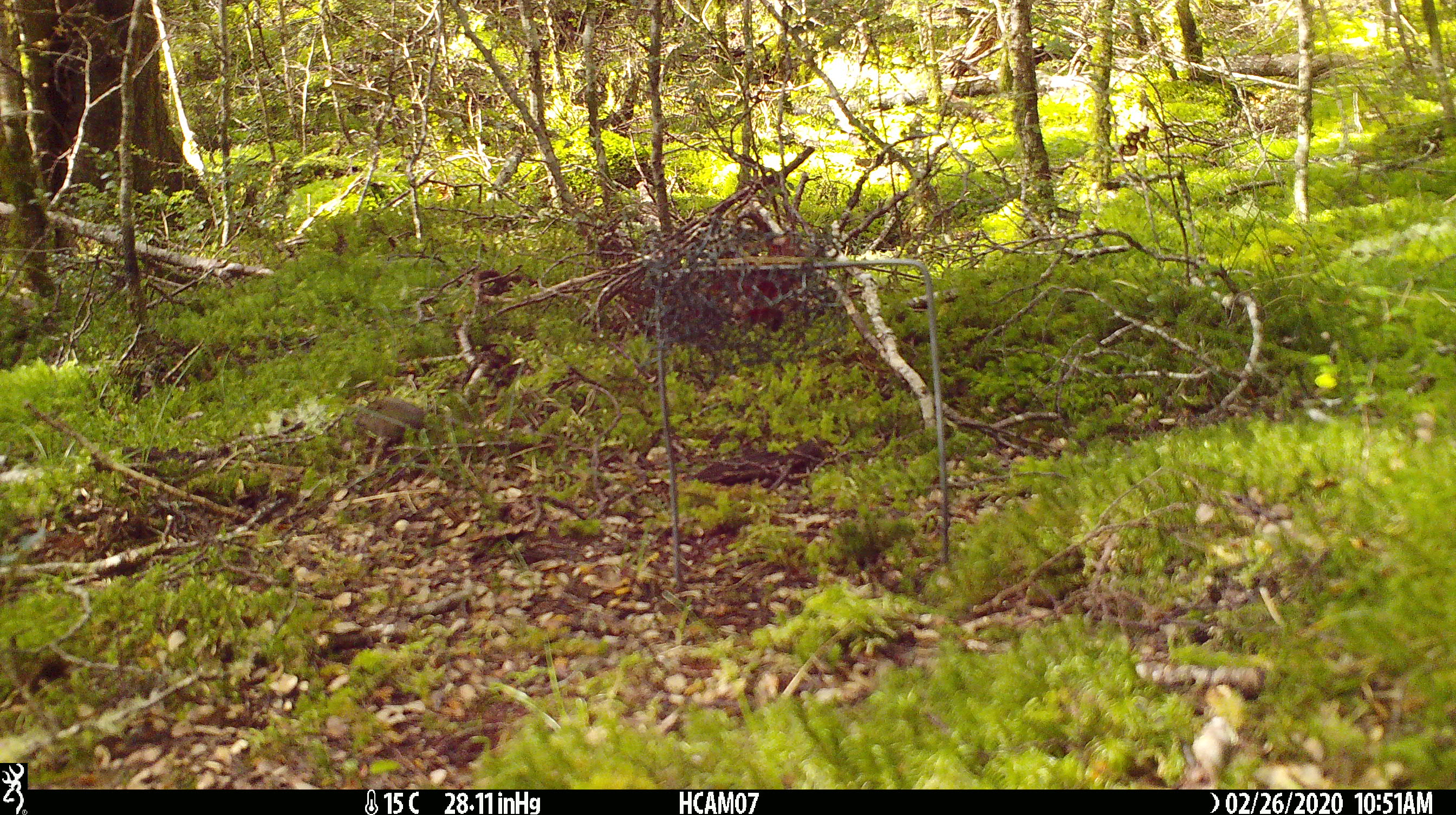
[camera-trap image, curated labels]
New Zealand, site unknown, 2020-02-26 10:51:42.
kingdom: Animalia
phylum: Chordata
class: Mammalia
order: Rodentia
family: Muridae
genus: Mus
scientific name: Mus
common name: mouse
Mouse (Mus).